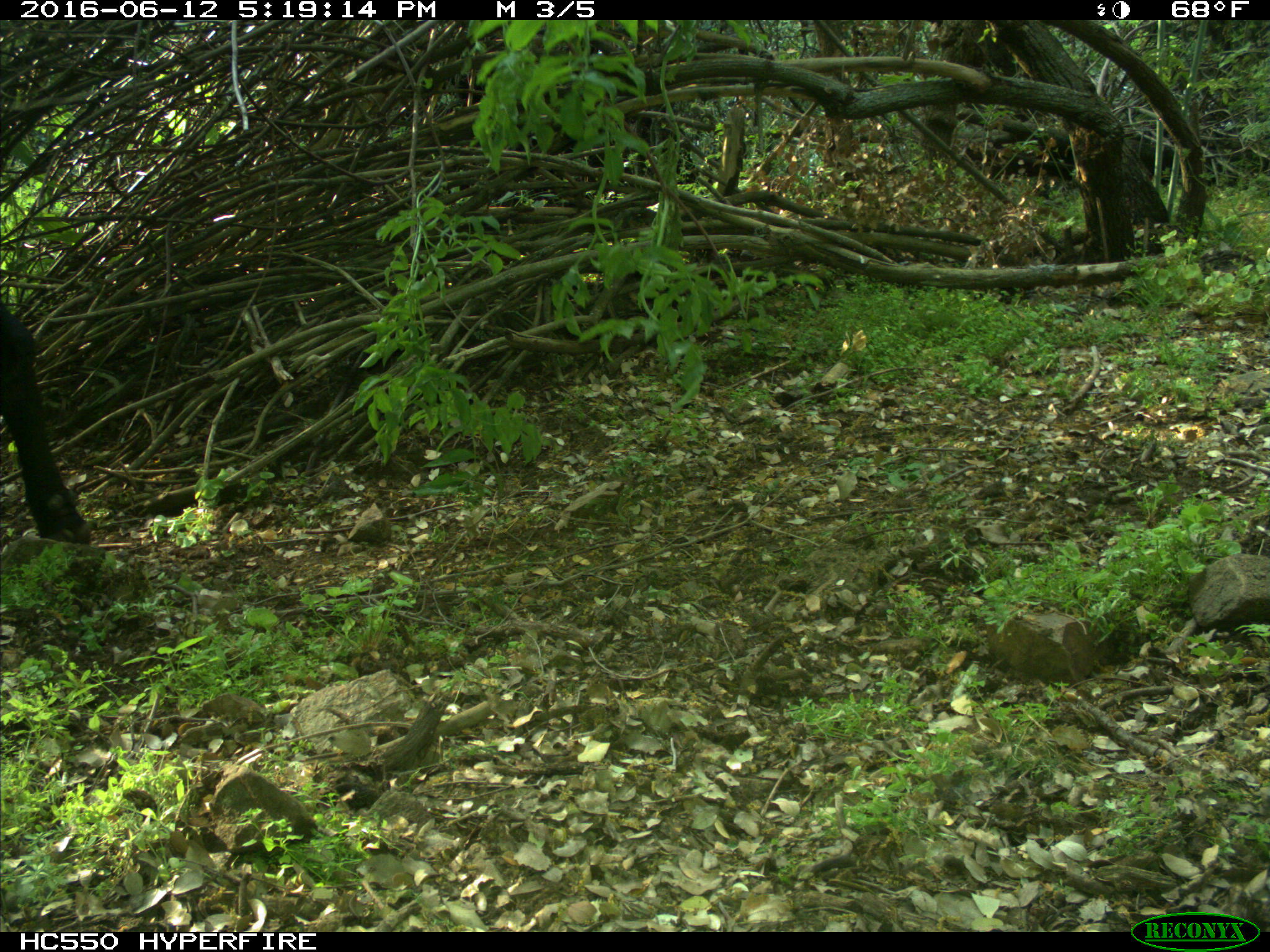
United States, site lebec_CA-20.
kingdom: Animalia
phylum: Chordata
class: Mammalia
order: Artiodactyla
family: Bovidae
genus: Bos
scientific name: Bos taurus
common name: domestic cow